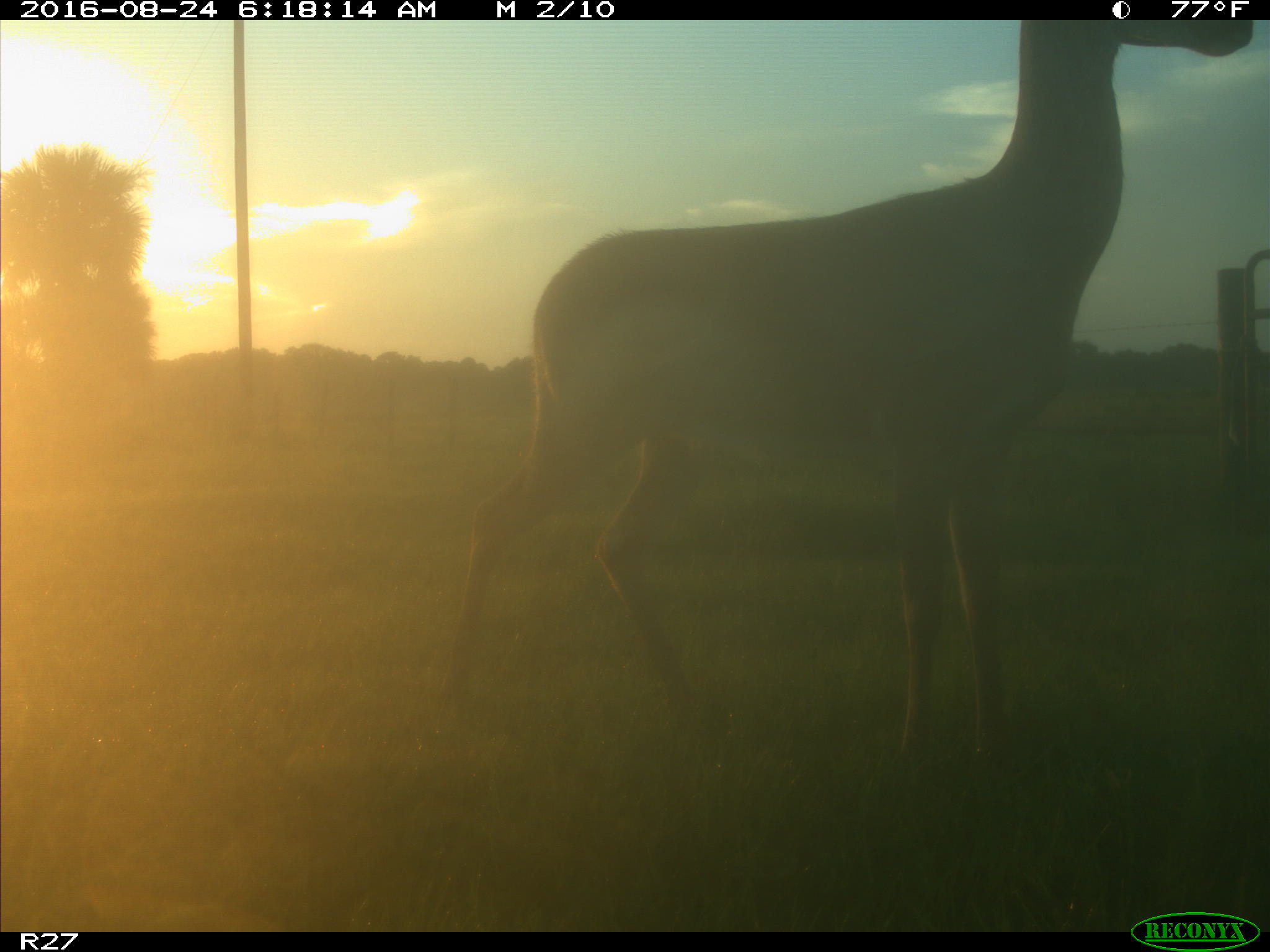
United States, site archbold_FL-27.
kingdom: Animalia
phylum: Chordata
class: Mammalia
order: Artiodactyla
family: Cervidae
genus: Odocoileus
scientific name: Odocoileus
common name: deer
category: unidentified deer